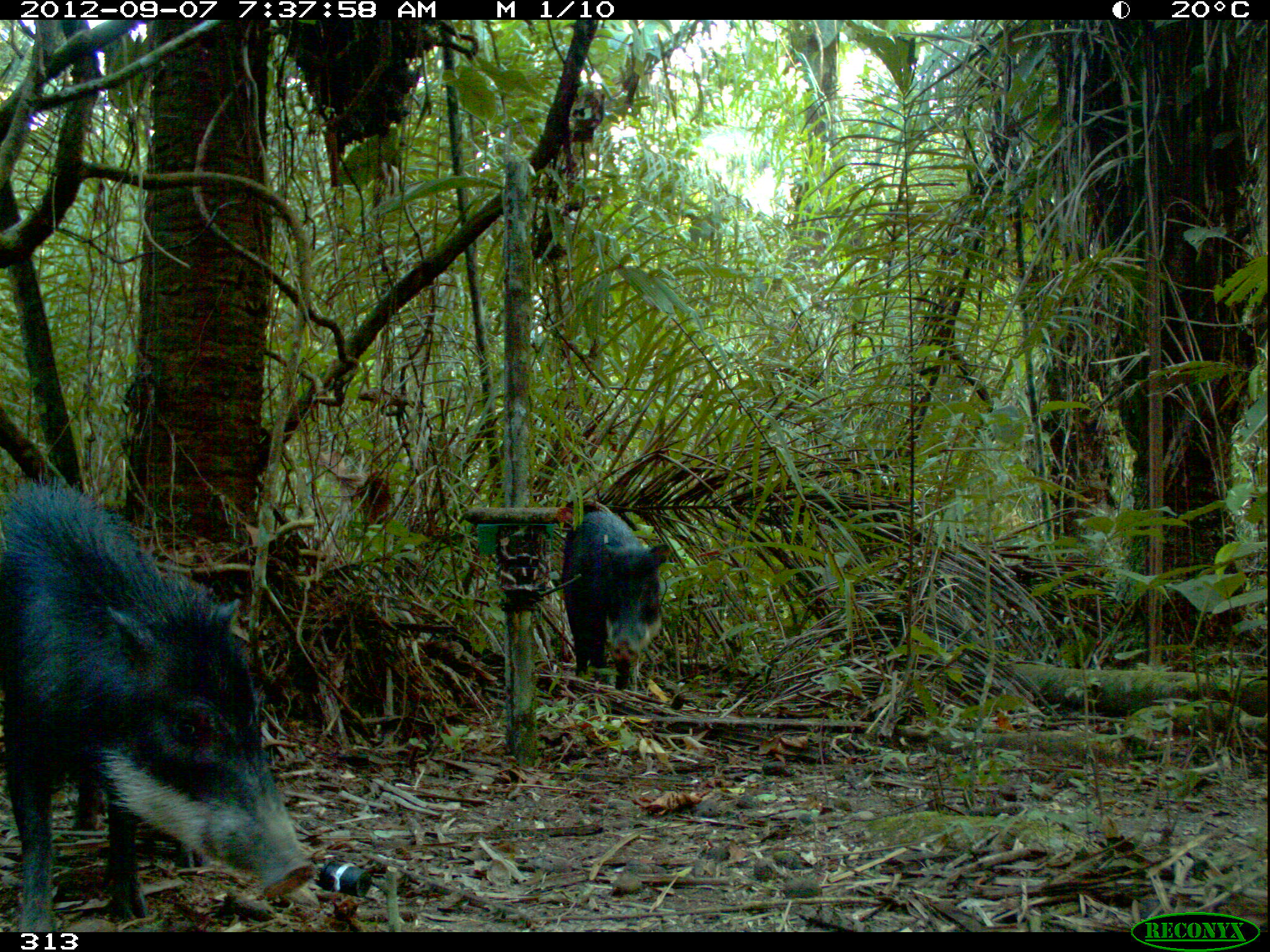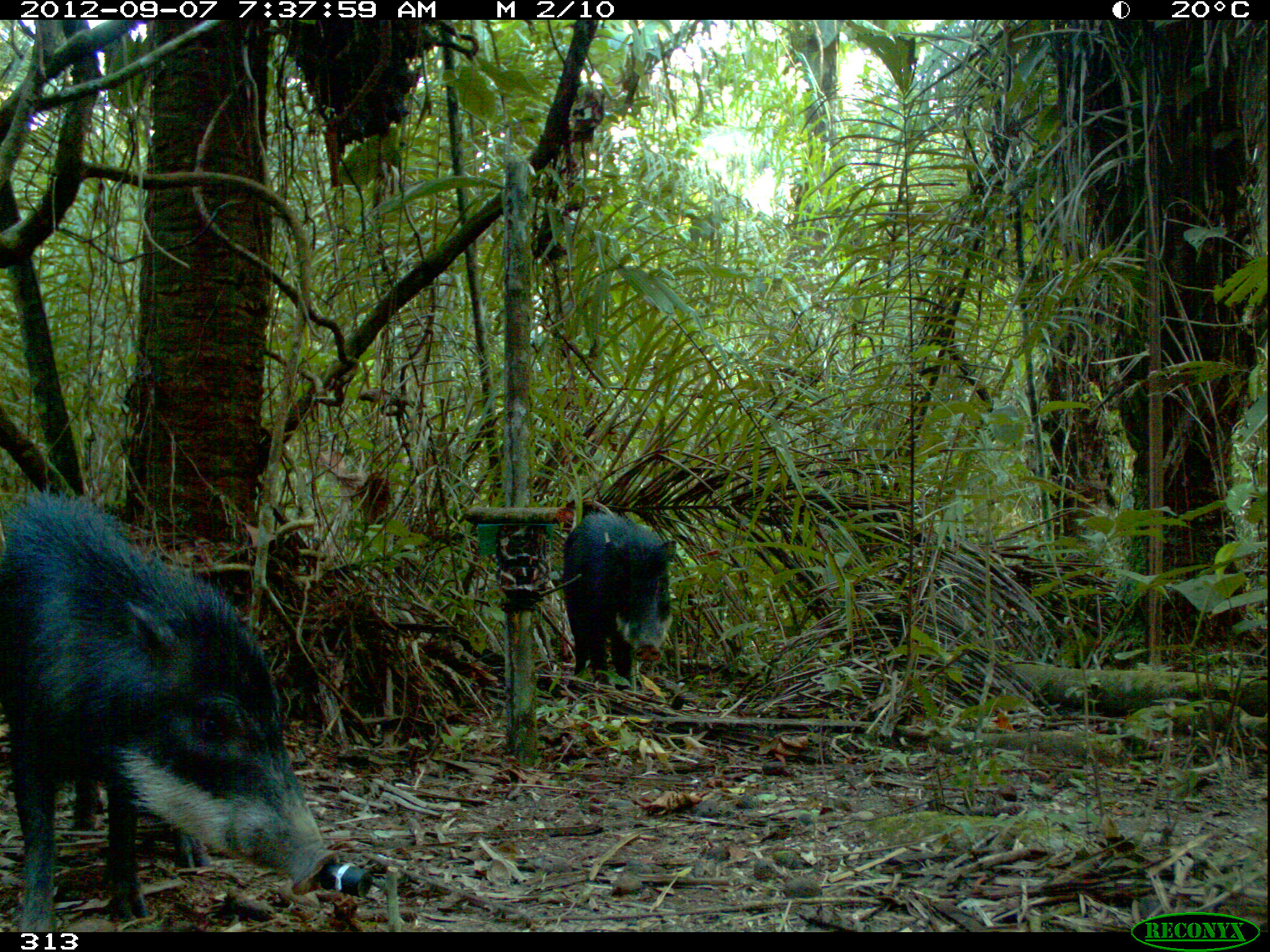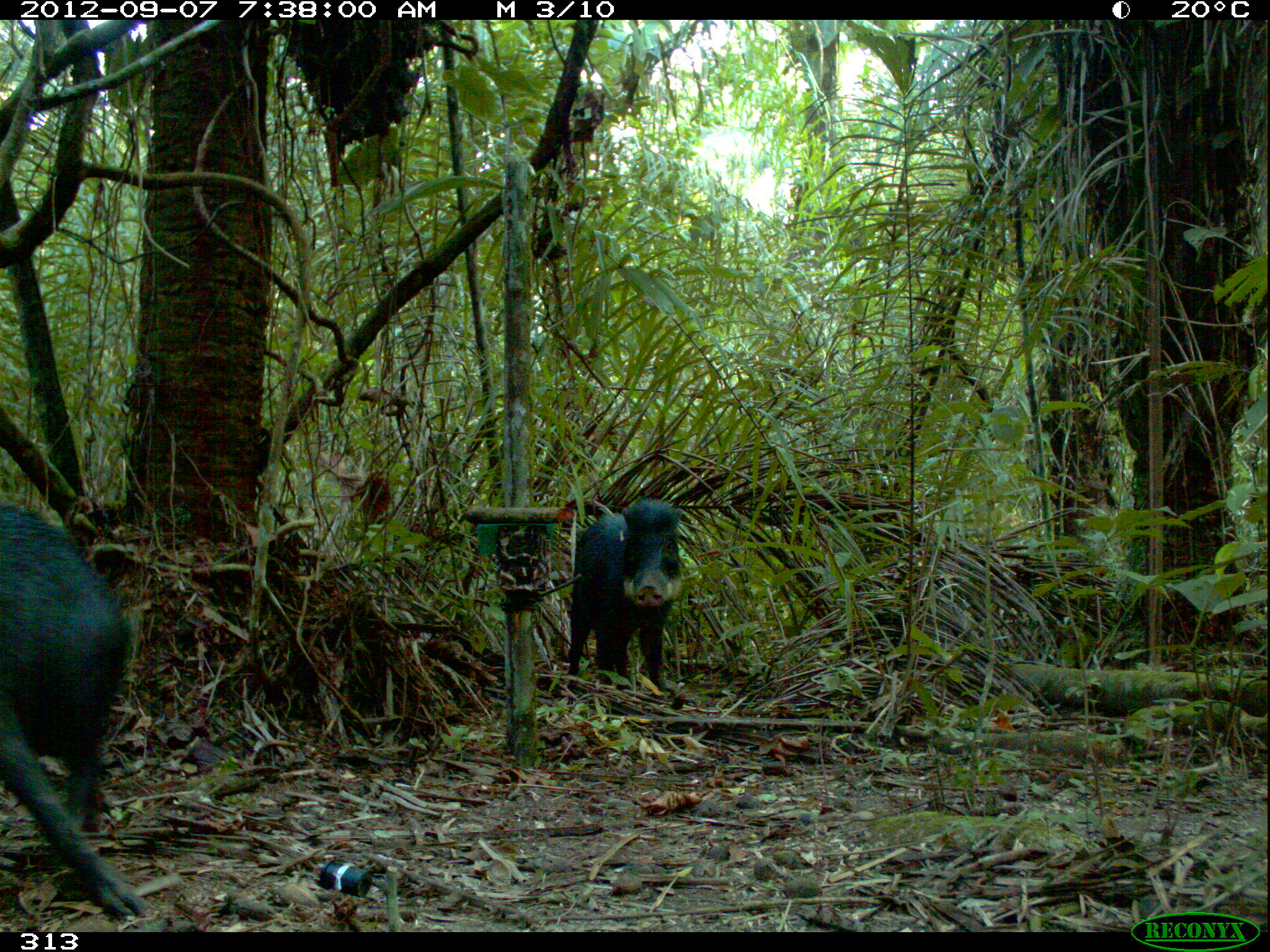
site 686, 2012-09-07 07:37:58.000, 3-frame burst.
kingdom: Animalia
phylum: Chordata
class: Mammalia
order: Artiodactyla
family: Tayassuidae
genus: Tayassu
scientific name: Tayassu pecari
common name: white-lipped peccary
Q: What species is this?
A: Tayassu pecari (white-lipped peccary).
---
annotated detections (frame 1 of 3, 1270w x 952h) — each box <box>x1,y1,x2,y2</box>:
tayassu pecari: <box>2,477,314,930</box>; <box>561,510,669,692</box>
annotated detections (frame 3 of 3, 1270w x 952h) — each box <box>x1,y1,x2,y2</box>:
tayassu pecari: <box>1,497,144,921</box>; <box>567,497,682,689</box>